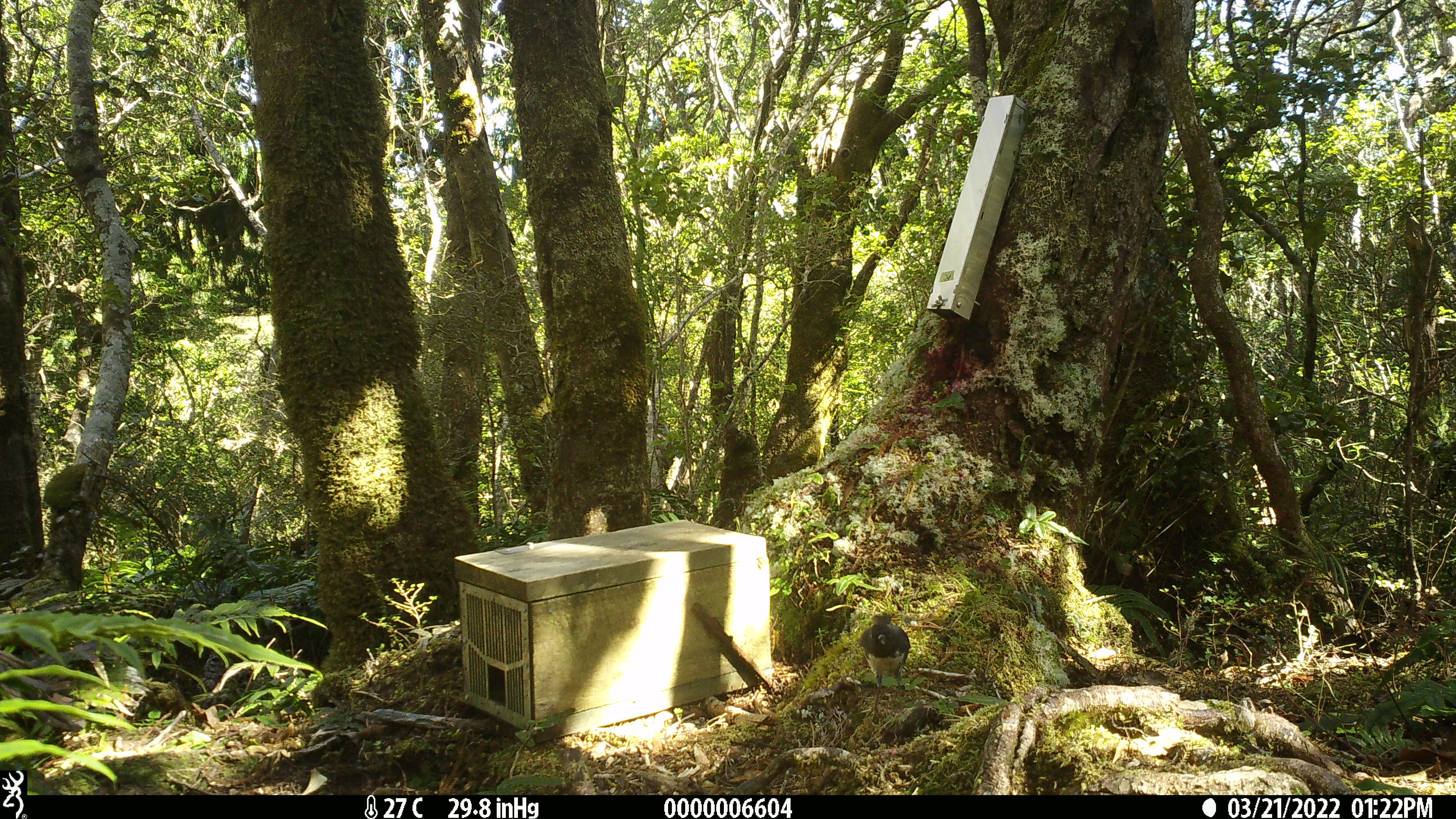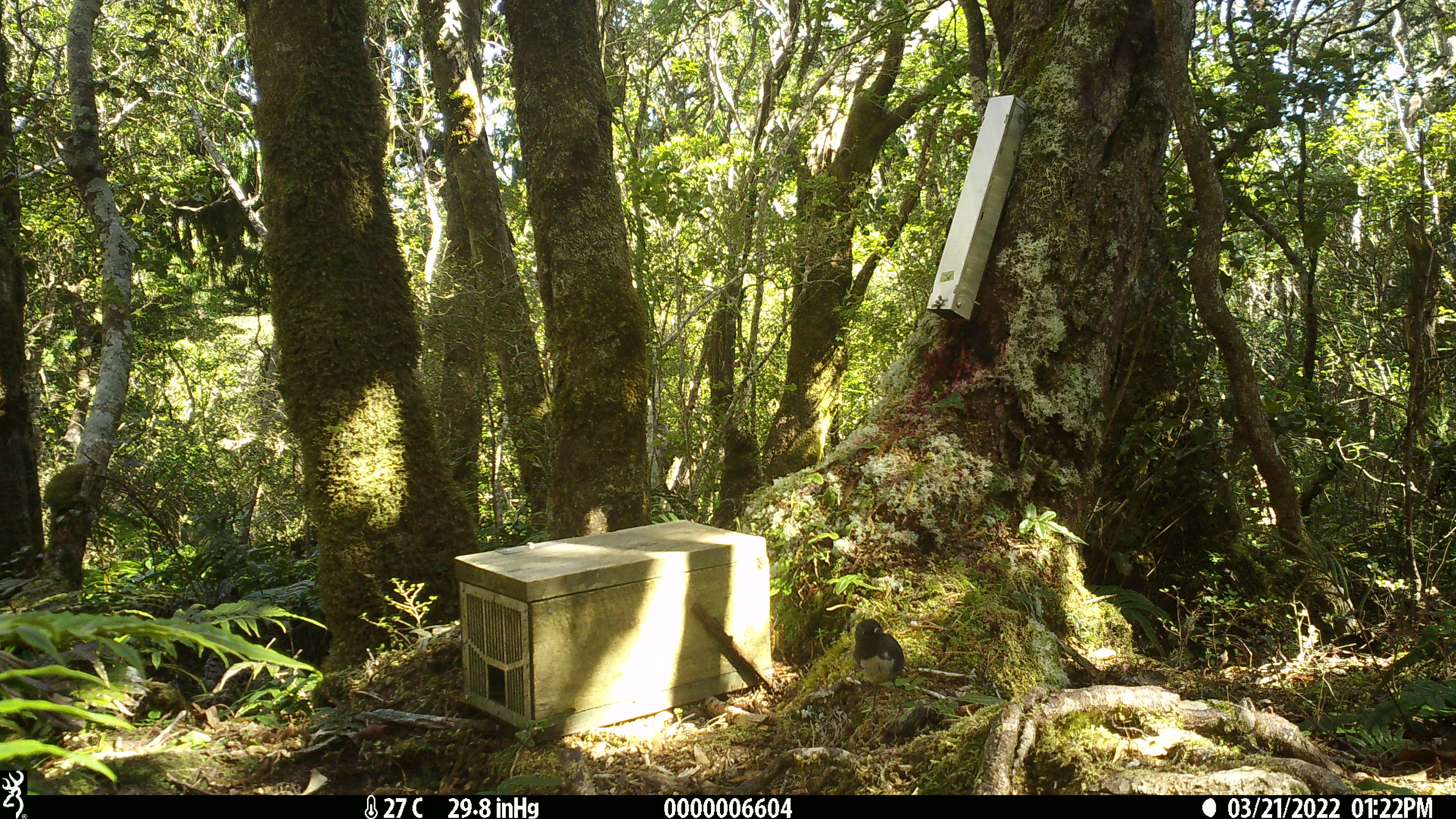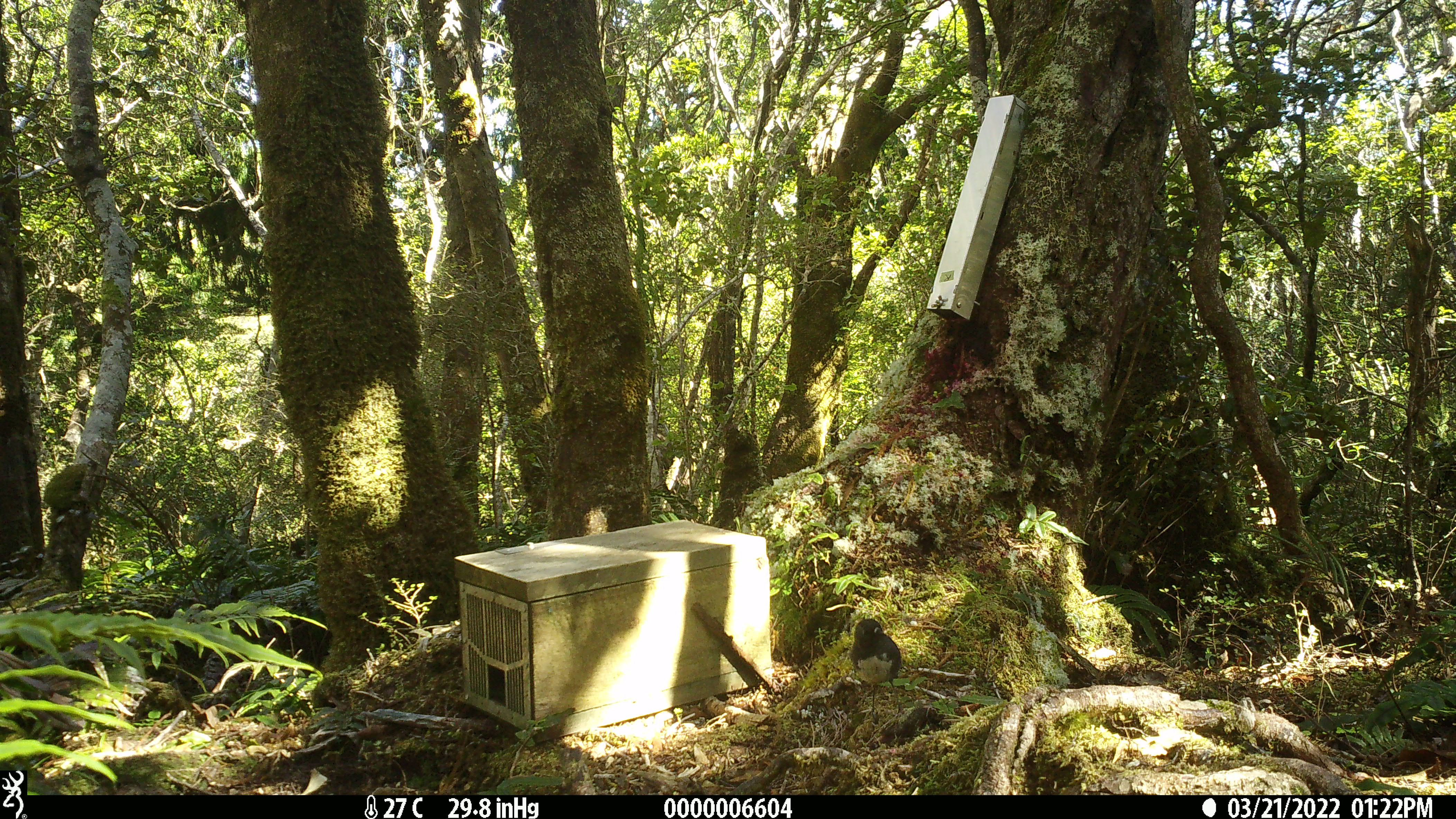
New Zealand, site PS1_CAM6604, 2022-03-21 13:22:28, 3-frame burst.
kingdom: Animalia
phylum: Chordata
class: Aves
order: Passeriformes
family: Petroicidae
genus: Petroica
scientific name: Petroica australis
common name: new zealand robin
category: robin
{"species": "robin (new zealand robin) (Petroica australis)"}